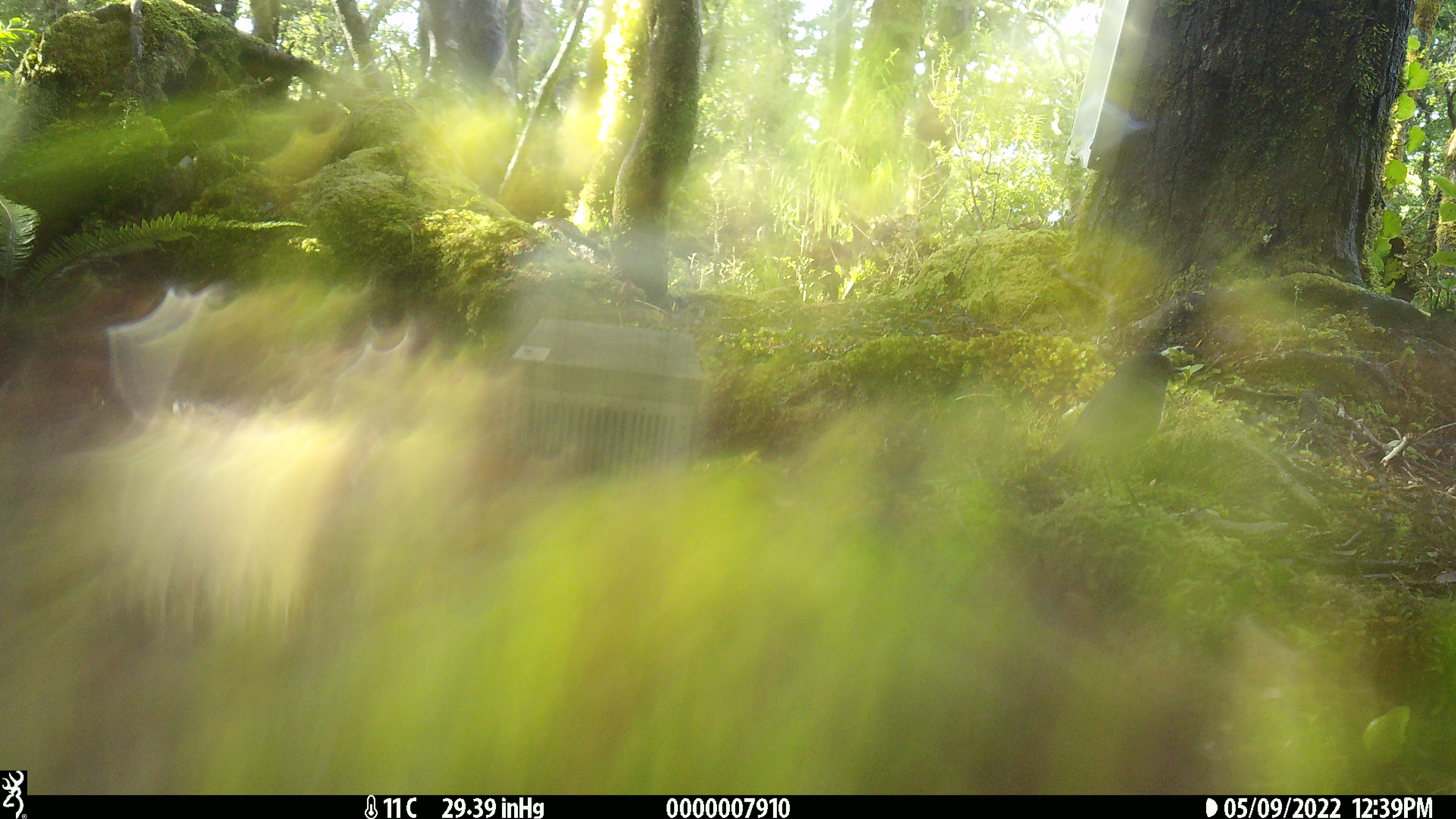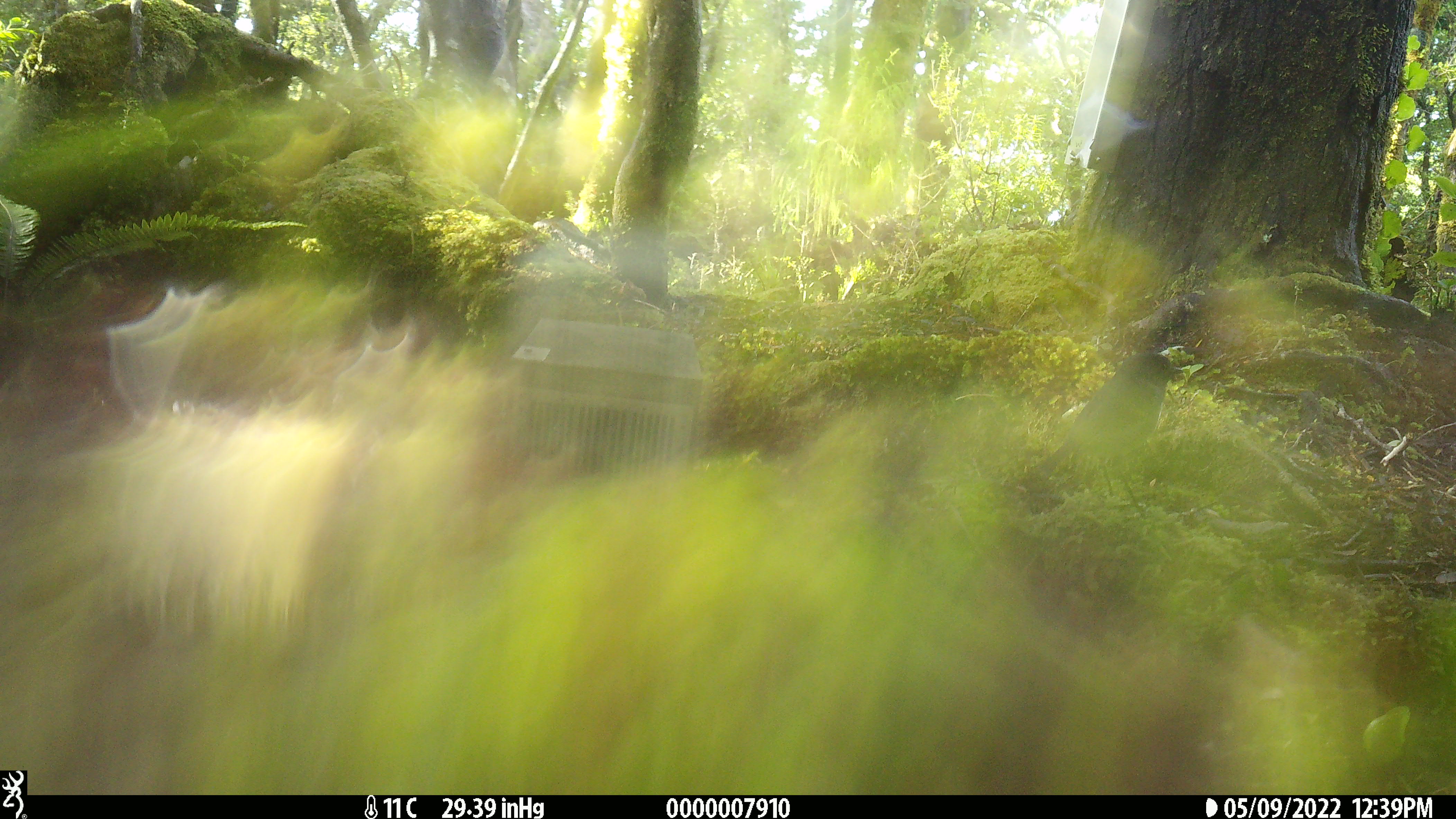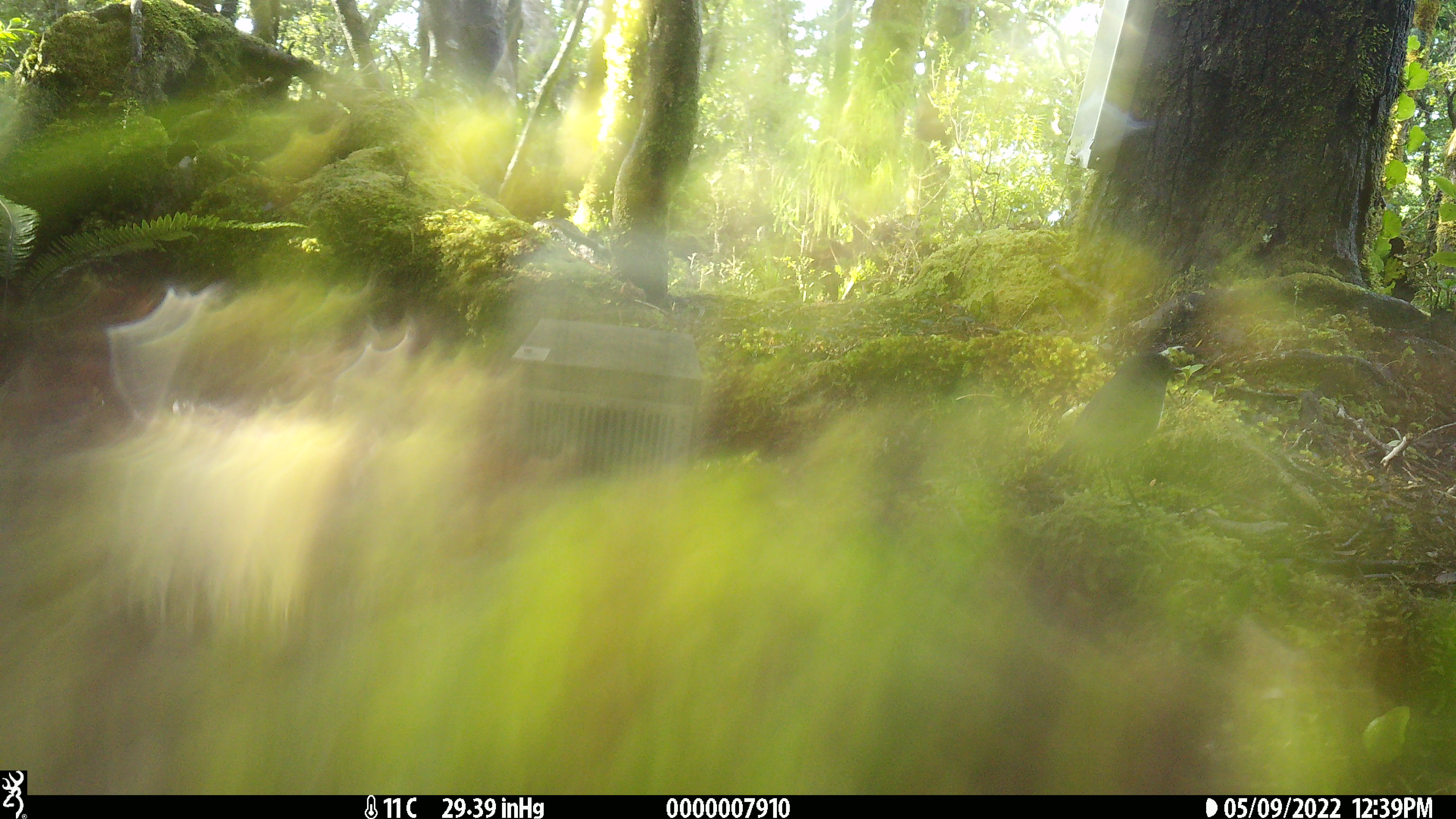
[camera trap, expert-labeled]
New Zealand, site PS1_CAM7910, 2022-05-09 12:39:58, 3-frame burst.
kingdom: Animalia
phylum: Chordata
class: Aves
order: Passeriformes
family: Petroicidae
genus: Petroica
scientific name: Petroica australis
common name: new zealand robin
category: robin